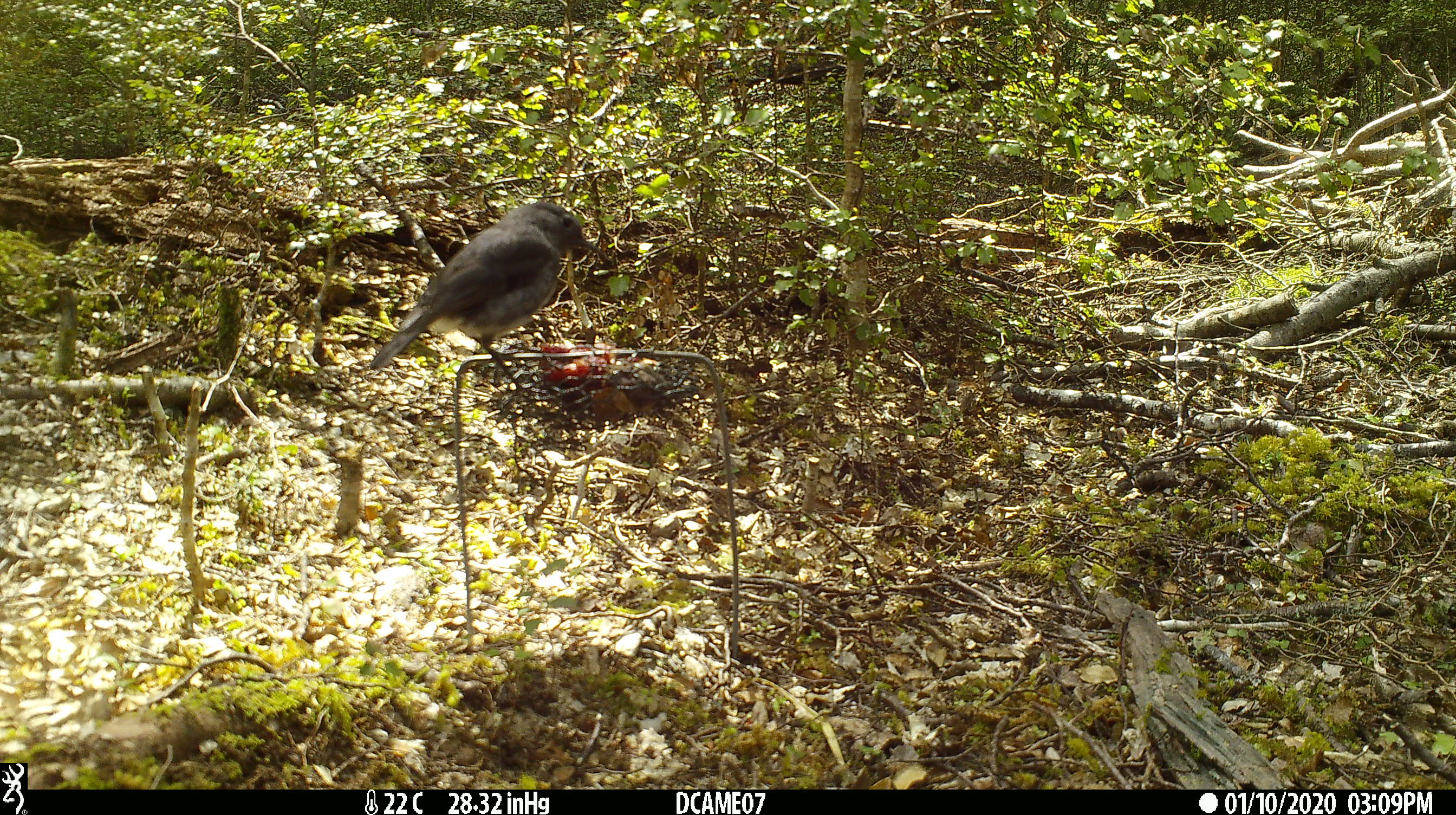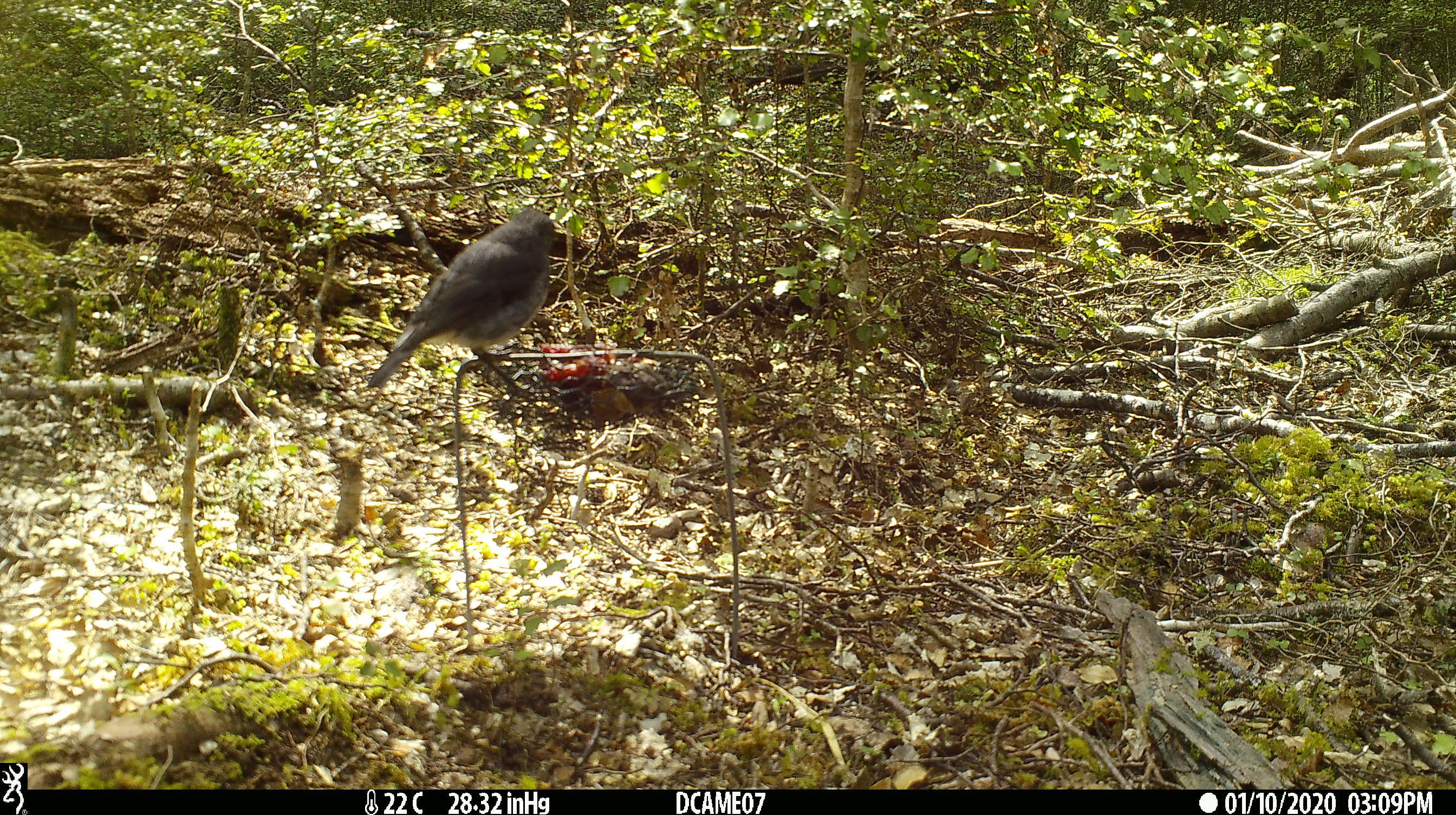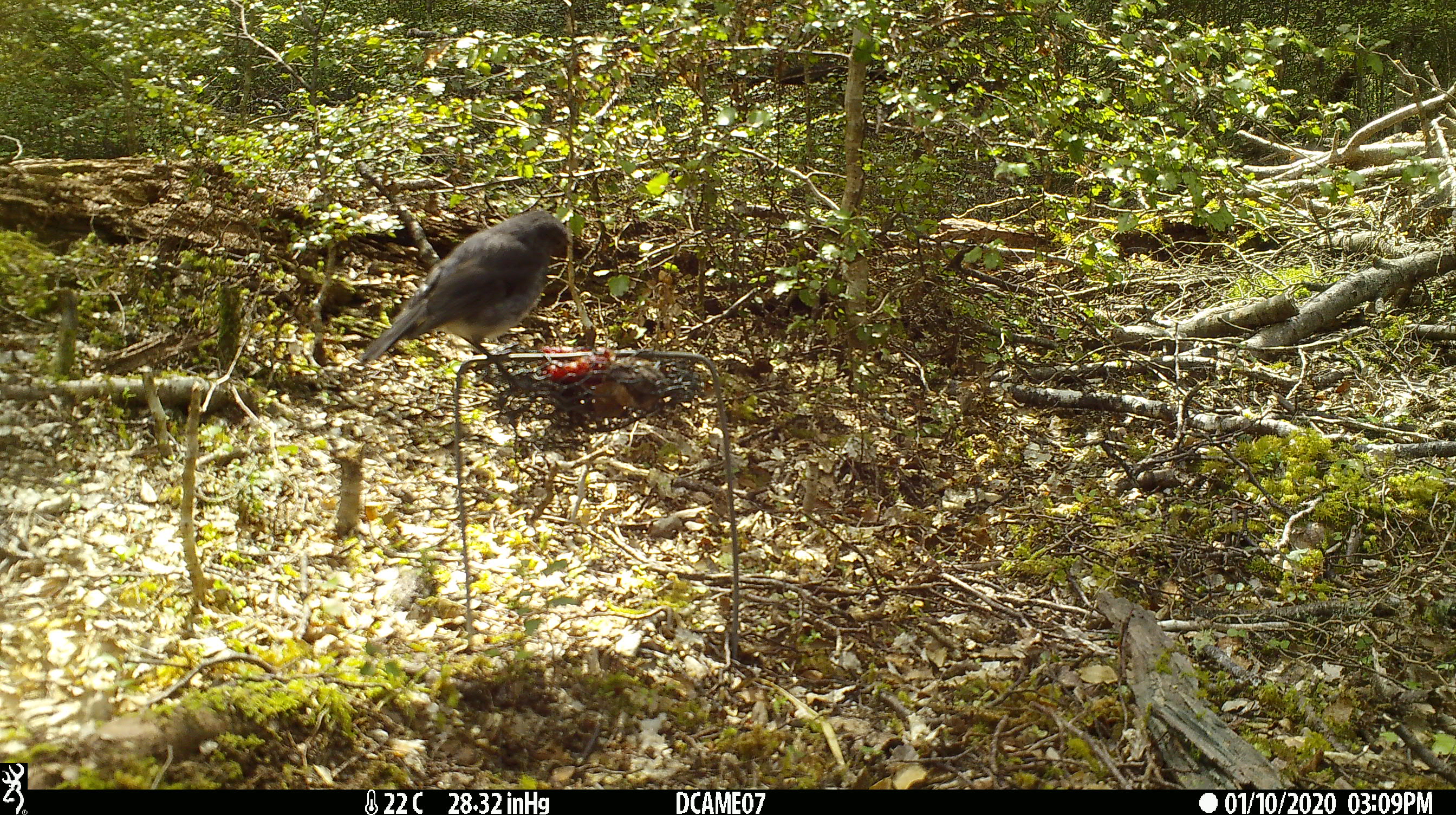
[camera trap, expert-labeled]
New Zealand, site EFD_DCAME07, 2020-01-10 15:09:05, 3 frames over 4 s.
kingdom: Animalia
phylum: Chordata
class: Aves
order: Passeriformes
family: Petroicidae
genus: Petroica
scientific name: Petroica australis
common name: new zealand robin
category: robin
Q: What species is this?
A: Robin (new zealand robin) (Petroica australis).